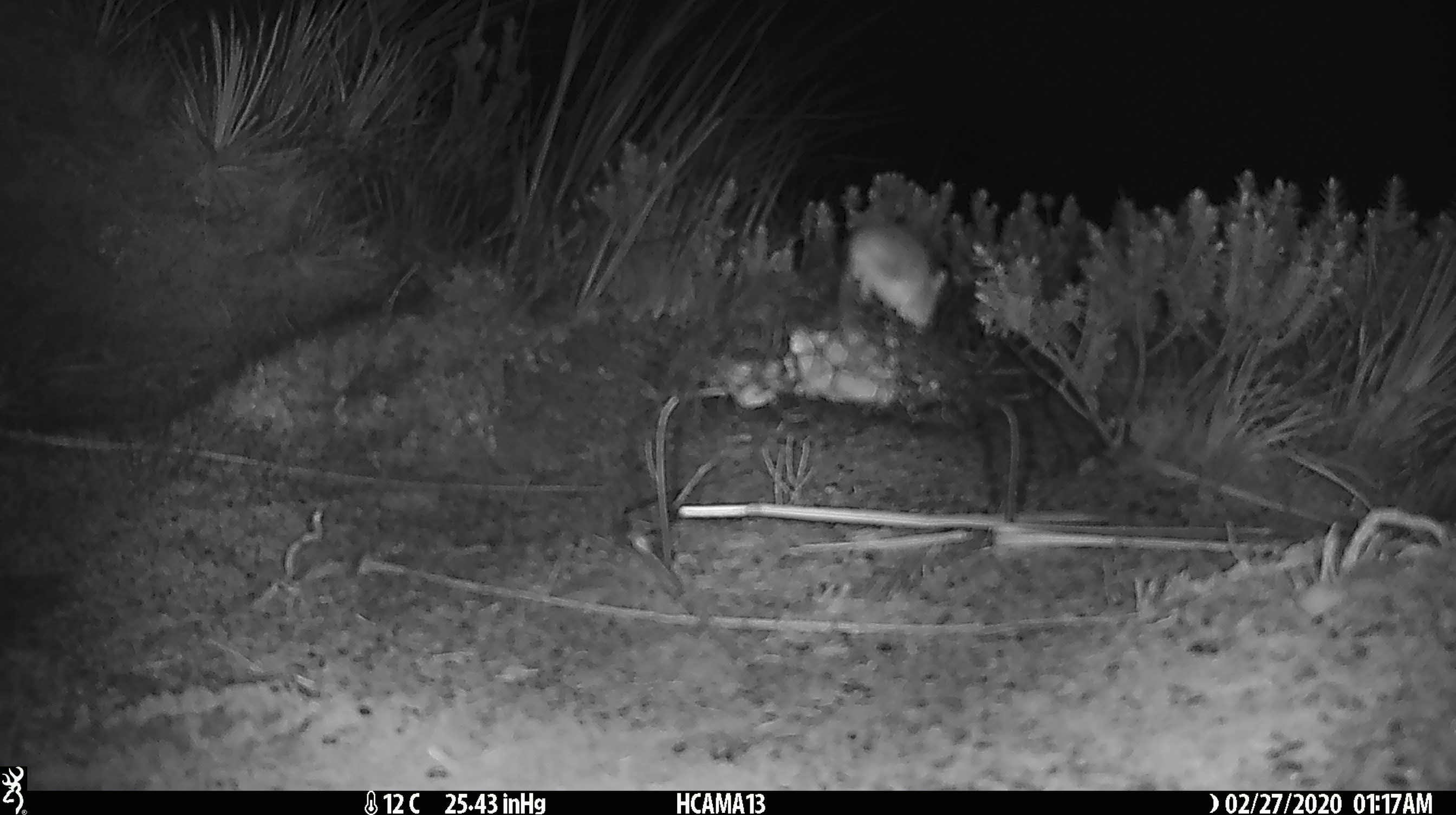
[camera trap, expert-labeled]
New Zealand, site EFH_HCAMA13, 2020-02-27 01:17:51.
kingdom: Animalia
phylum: Chordata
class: Mammalia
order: Rodentia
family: Muridae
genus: Mus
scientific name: Mus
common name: mouse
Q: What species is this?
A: Mouse (Mus).